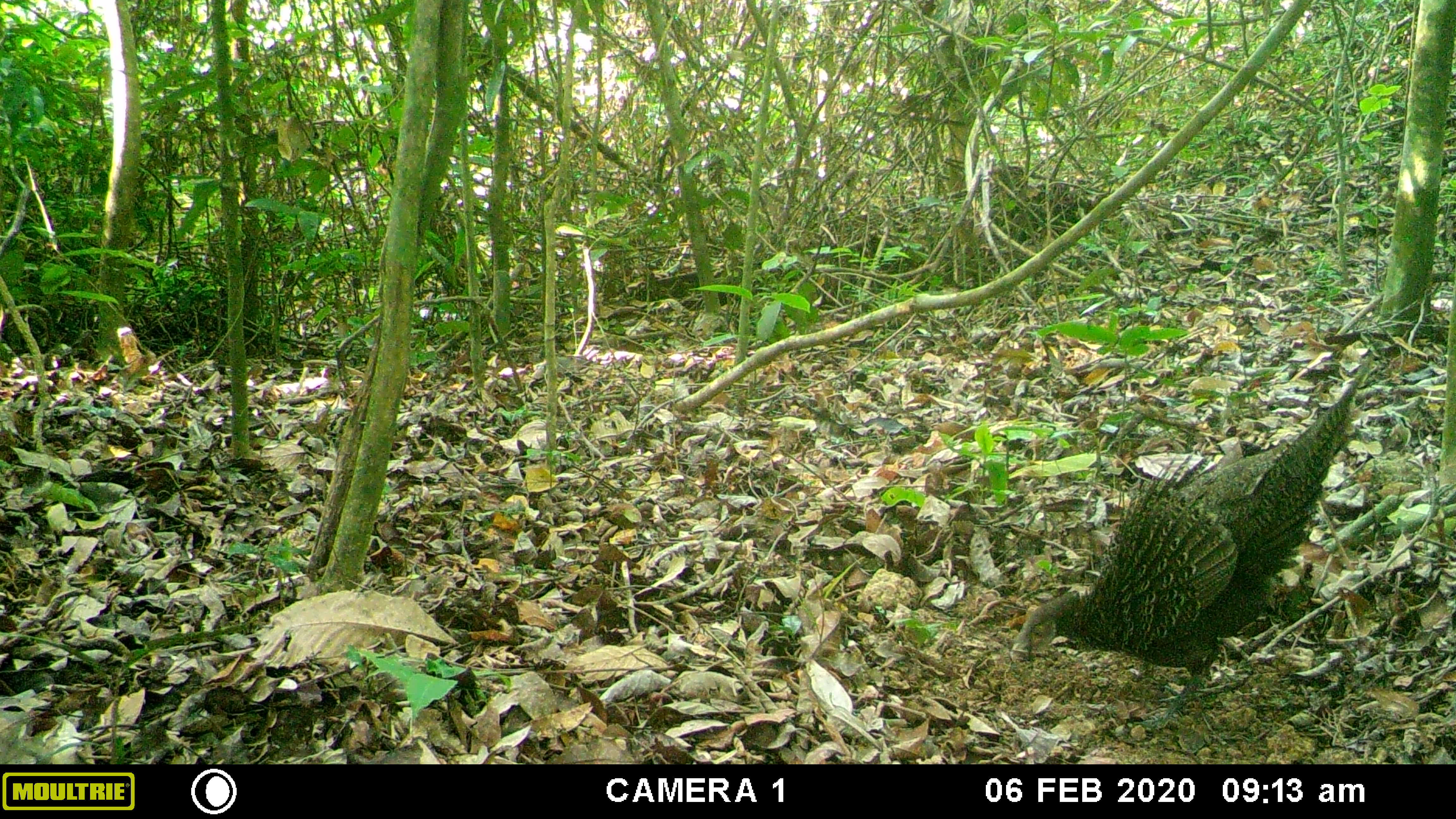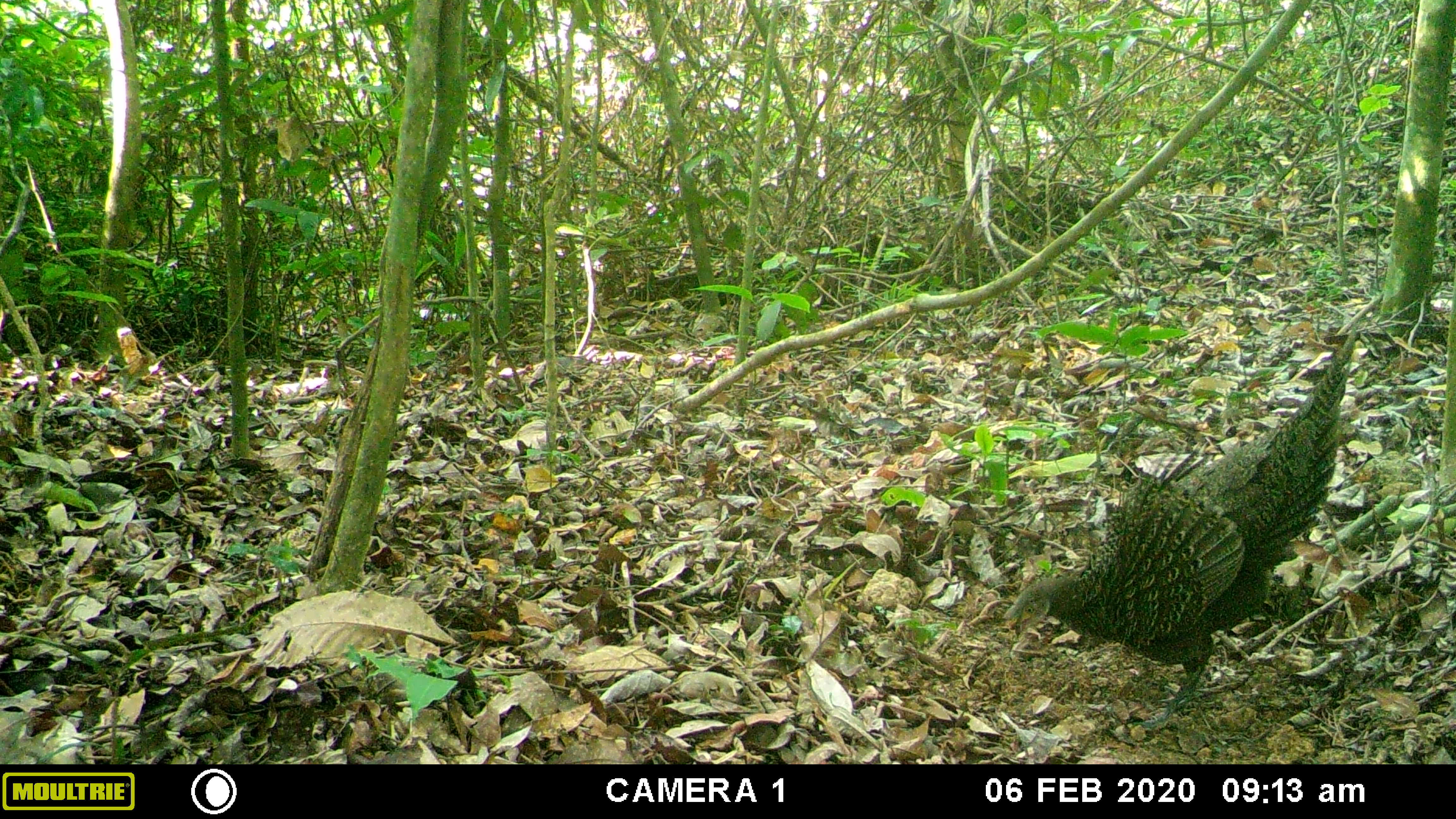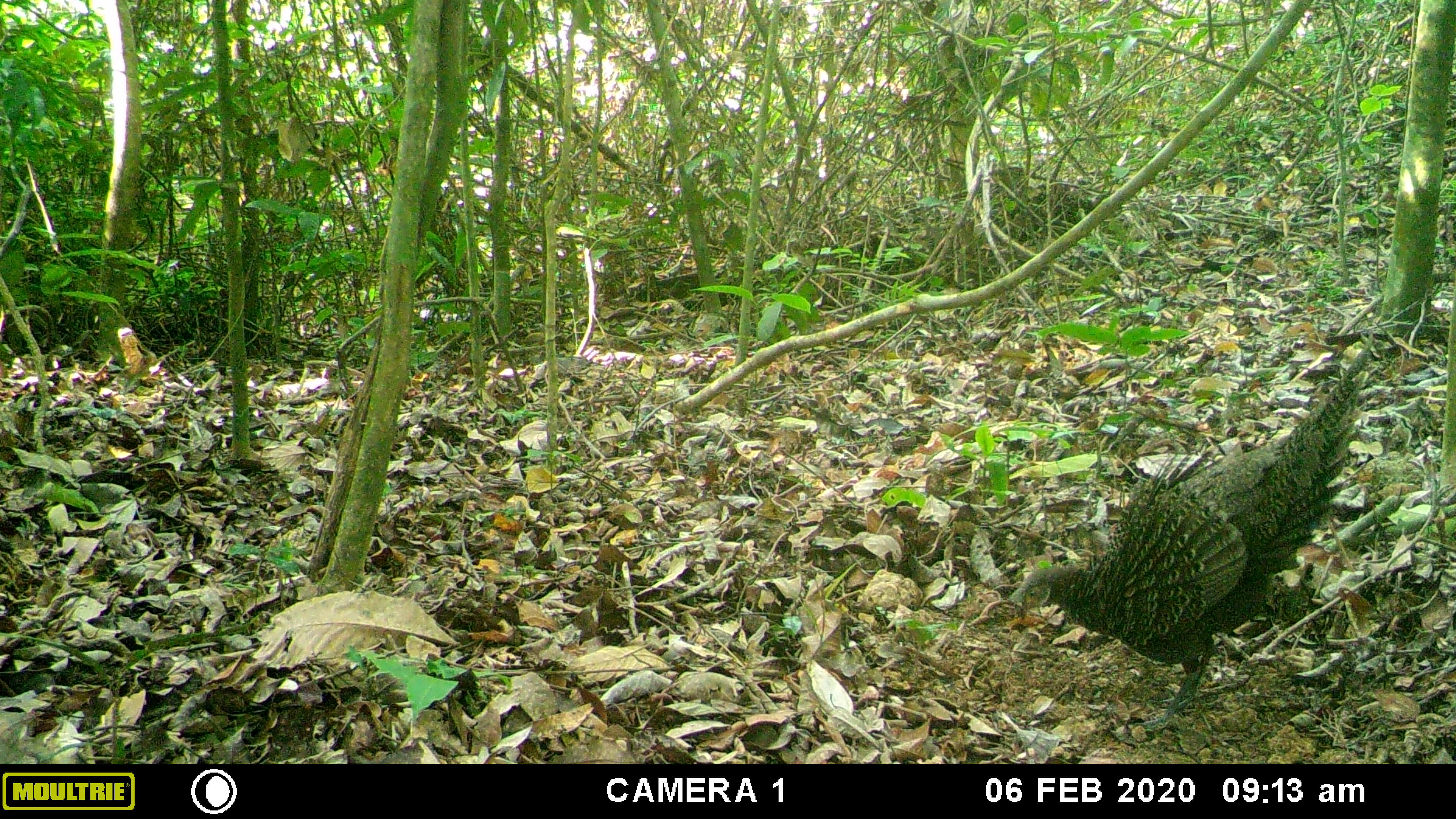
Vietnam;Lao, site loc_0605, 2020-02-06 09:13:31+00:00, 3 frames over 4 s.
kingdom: Animalia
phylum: Chordata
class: Aves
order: Galliformes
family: Phasianidae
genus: Polyplectron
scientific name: Polyplectron bicalcaratum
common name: gray peacock-pheasant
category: grey peacock pheasant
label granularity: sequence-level